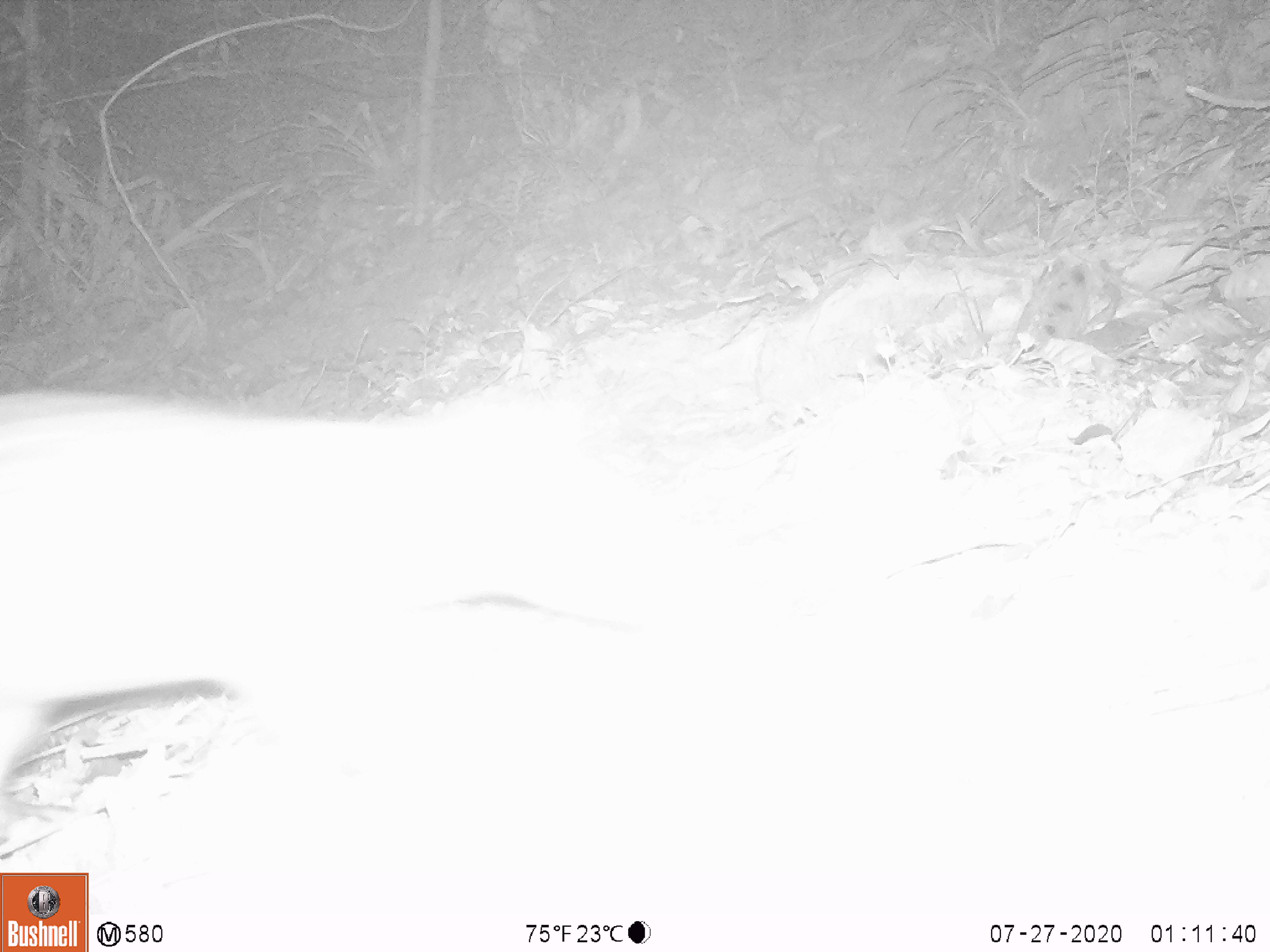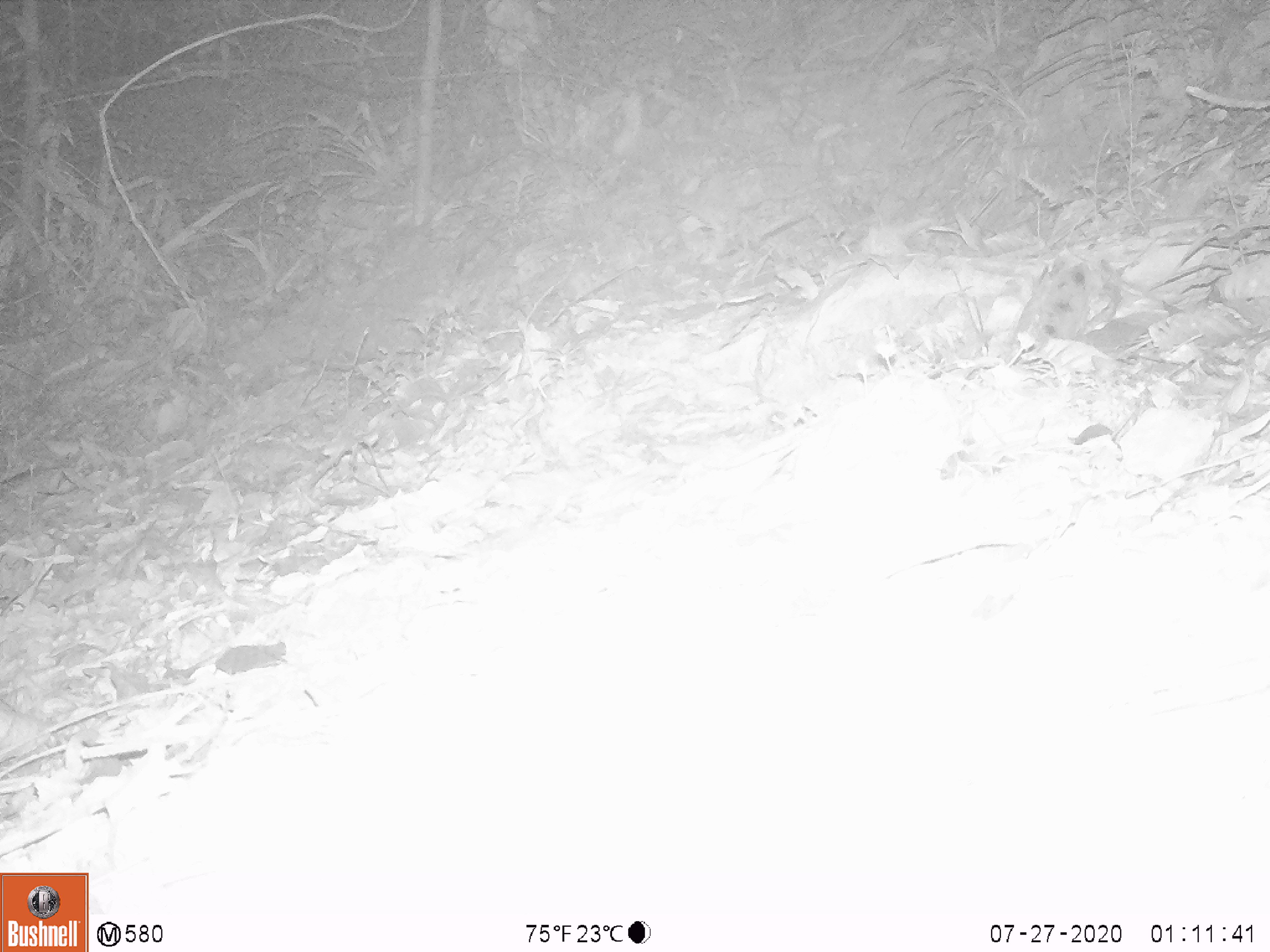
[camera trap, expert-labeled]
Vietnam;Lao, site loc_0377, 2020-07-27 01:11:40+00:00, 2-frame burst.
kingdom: Animalia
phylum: Chordata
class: Mammalia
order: Carnivora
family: Mustelidae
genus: Melogale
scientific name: Melogale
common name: ferret badger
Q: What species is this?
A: Ferret badger (Melogale).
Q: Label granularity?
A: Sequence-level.